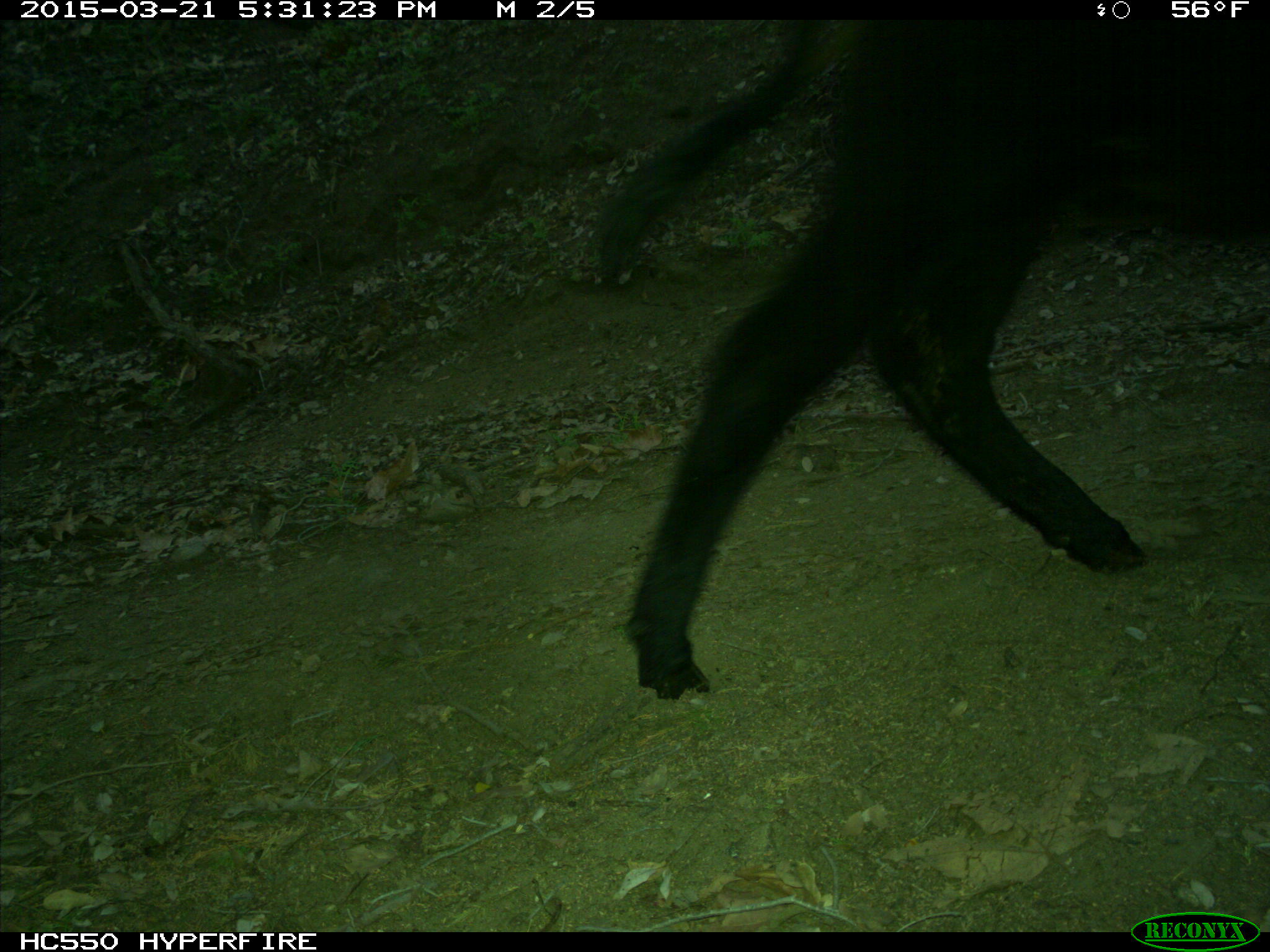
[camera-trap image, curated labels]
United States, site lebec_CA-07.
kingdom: Animalia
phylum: Chordata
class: Mammalia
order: Artiodactyla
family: Bovidae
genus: Bos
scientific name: Bos taurus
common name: domestic cow